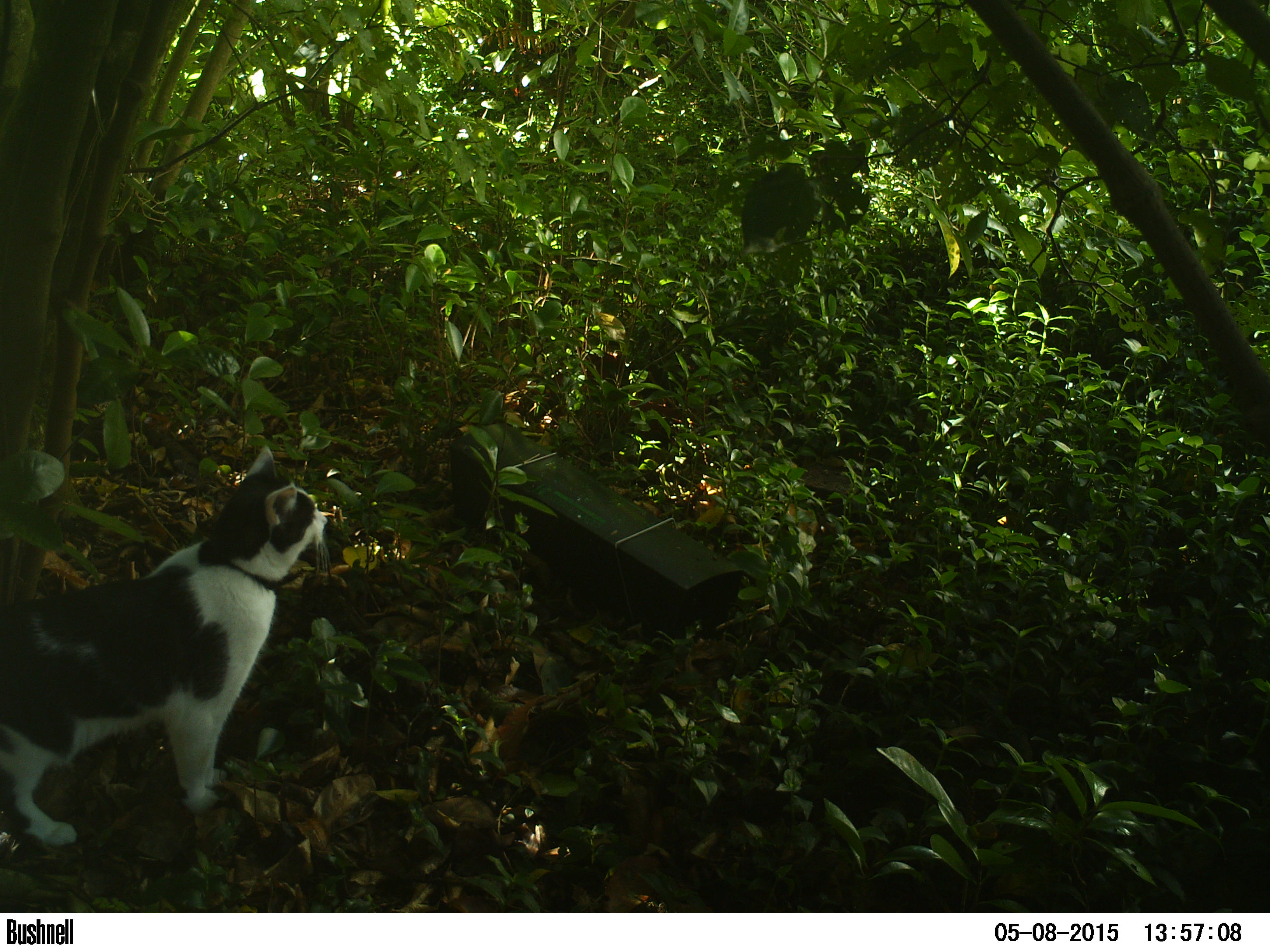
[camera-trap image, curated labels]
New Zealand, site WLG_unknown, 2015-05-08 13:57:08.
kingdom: Animalia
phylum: Chordata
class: Mammalia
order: Carnivora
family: Felidae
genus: Felis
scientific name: Felis catus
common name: domestic cat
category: cat